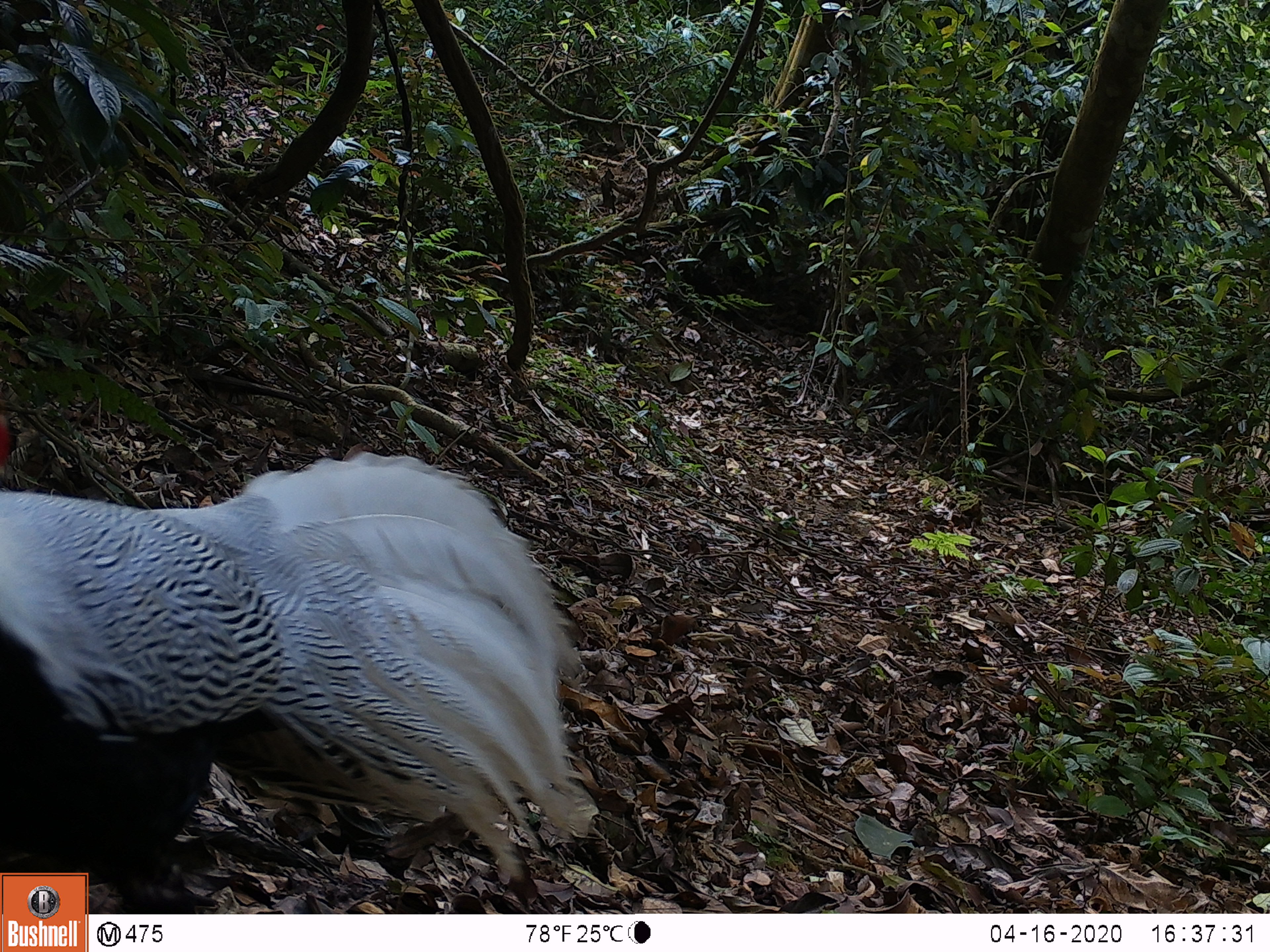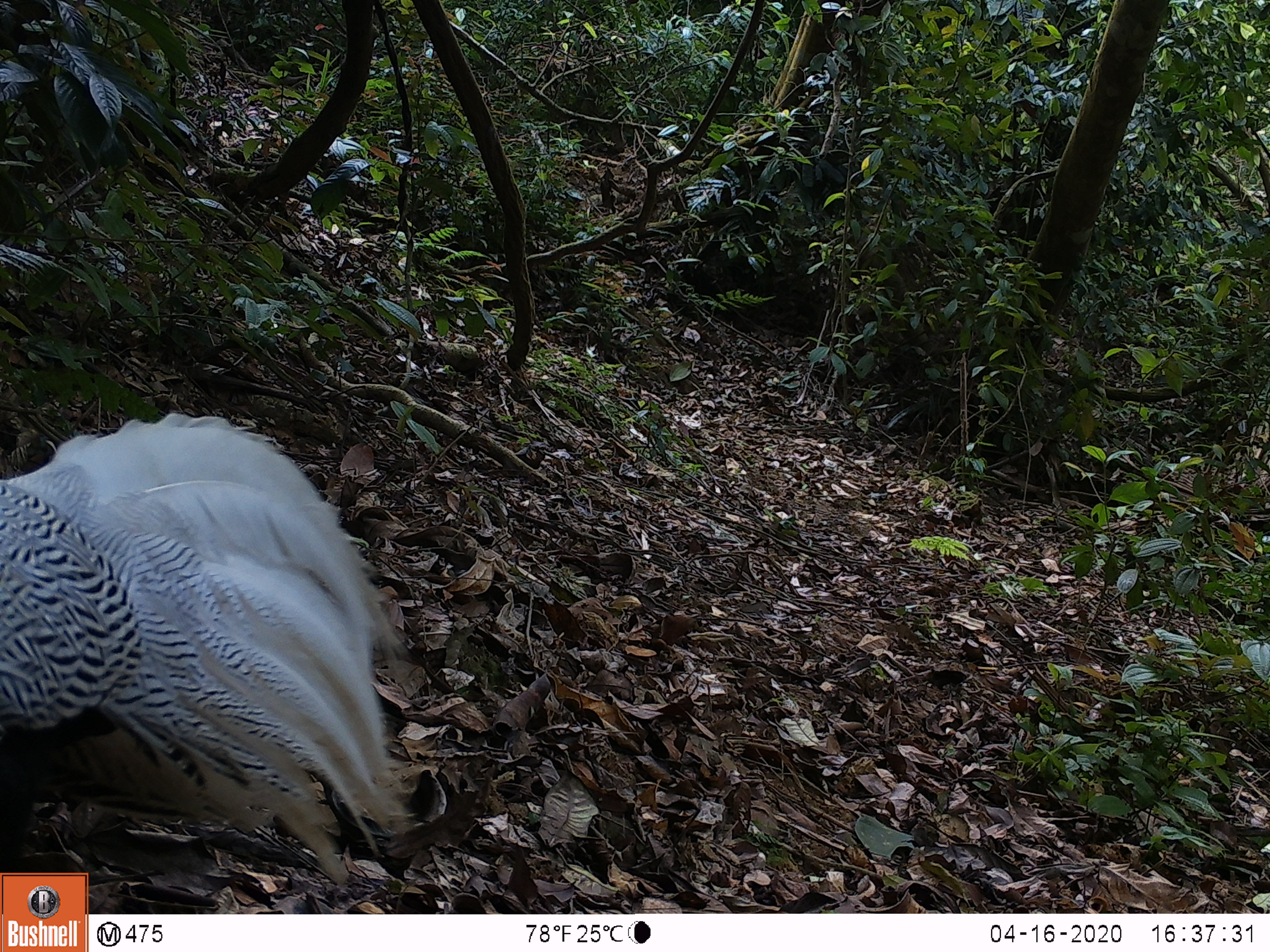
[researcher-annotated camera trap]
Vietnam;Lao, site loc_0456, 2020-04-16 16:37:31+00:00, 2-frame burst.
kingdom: Animalia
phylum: Chordata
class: Aves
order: Galliformes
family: Phasianidae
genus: Lophura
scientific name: Lophura nycthemera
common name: silver pheasant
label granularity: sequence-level